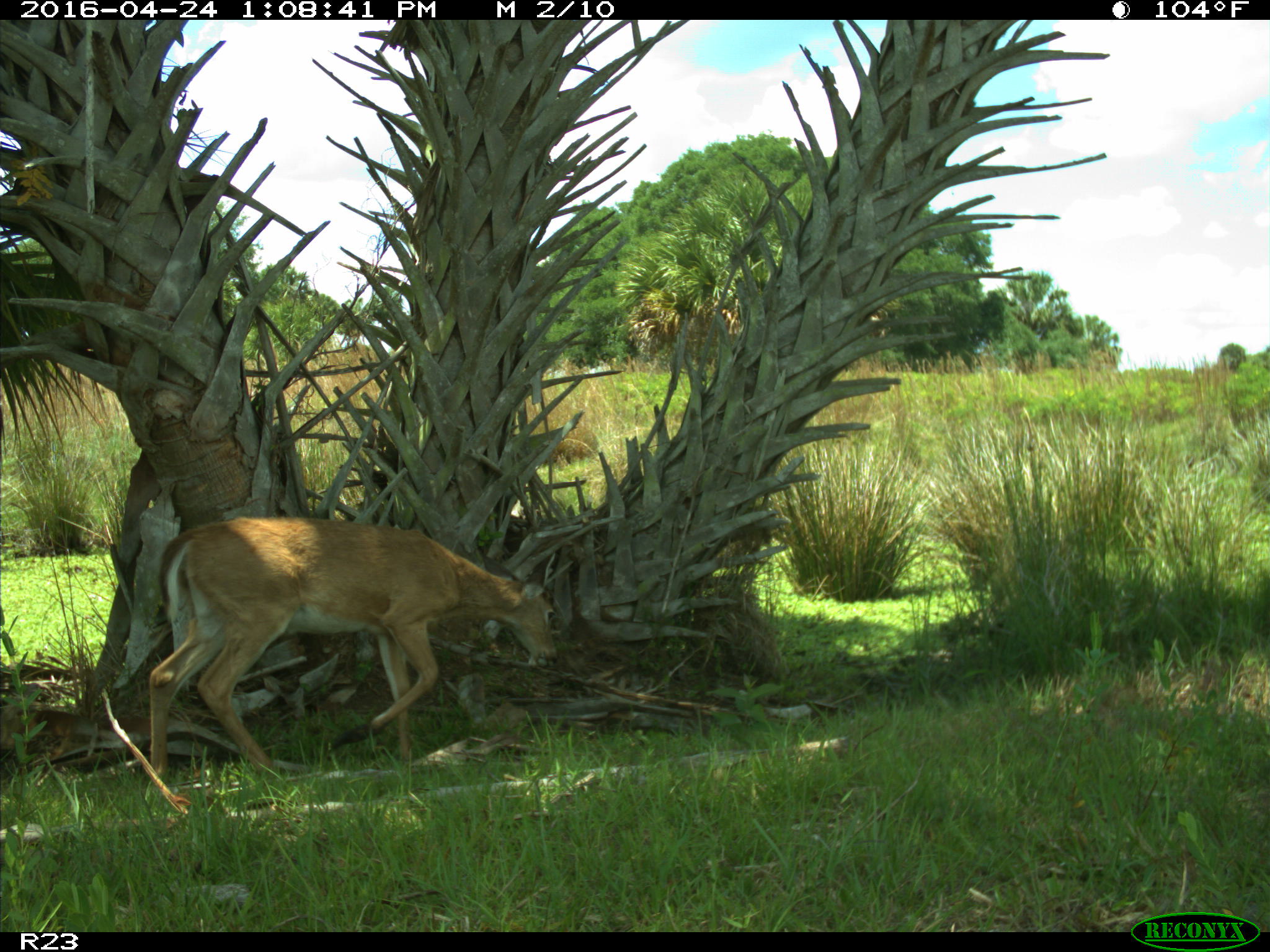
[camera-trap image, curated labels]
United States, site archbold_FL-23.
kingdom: Animalia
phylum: Chordata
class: Mammalia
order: Artiodactyla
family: Cervidae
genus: Odocoileus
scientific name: Odocoileus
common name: deer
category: unidentified deer